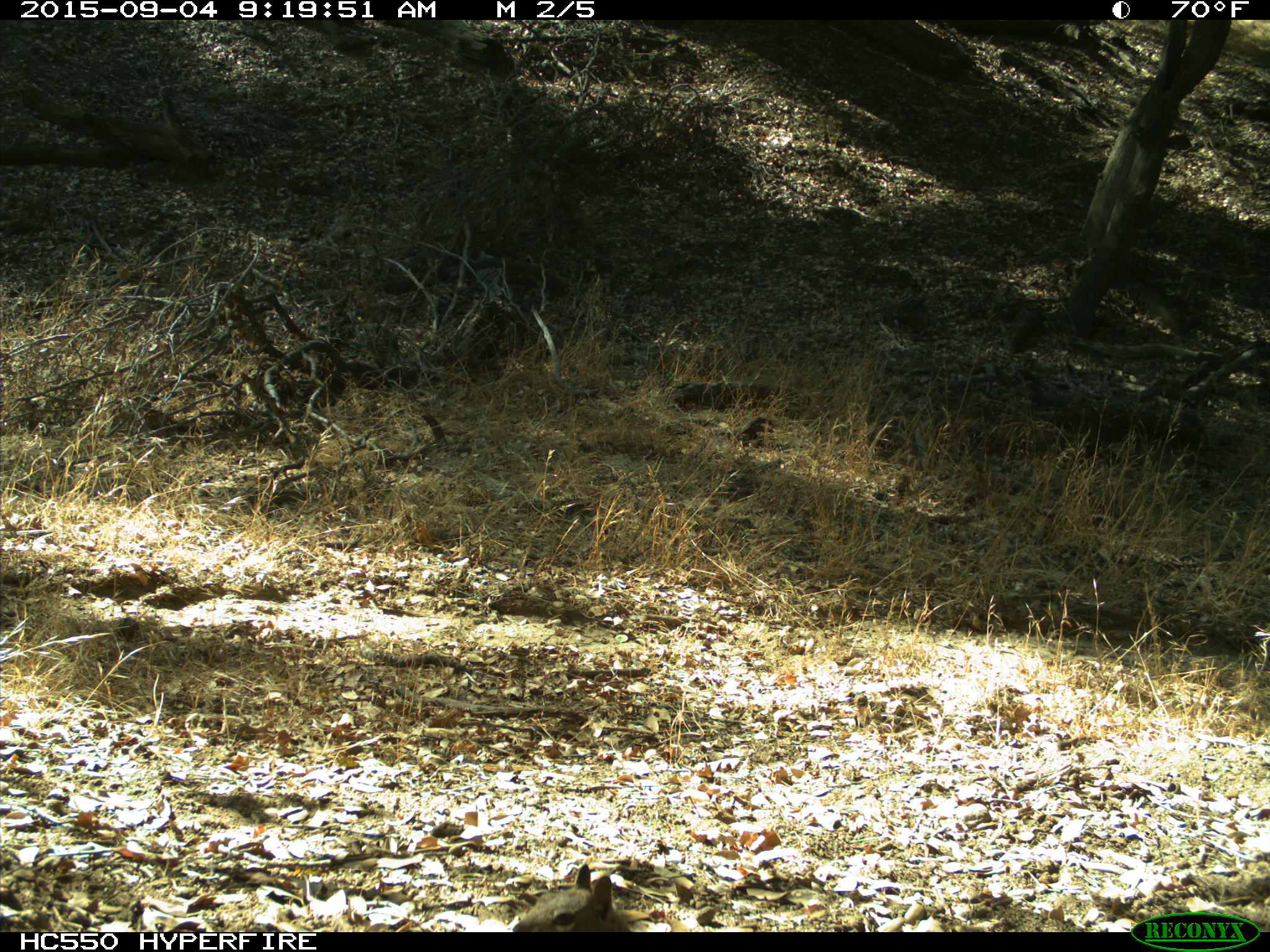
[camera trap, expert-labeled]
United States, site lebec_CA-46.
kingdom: Animalia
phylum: Chordata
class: Mammalia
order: Rodentia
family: Sciuridae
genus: Otospermophilus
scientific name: Otospermophilus beecheyi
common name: california ground squirrel